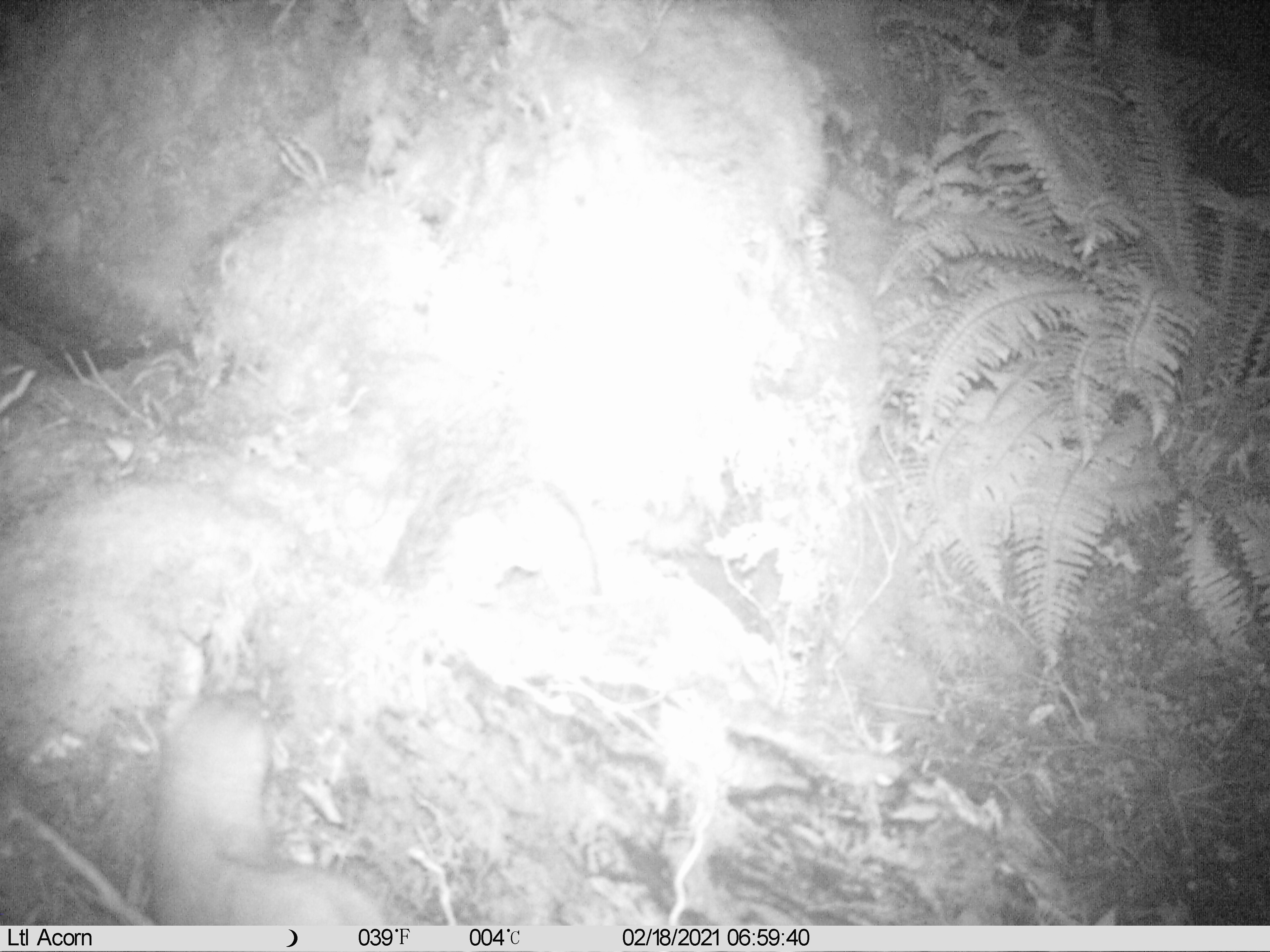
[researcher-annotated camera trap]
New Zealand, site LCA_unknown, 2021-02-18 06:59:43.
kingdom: Animalia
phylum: Chordata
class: Mammalia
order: Carnivora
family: Mustelidae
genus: Mustela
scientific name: Mustela erminea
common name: stoat